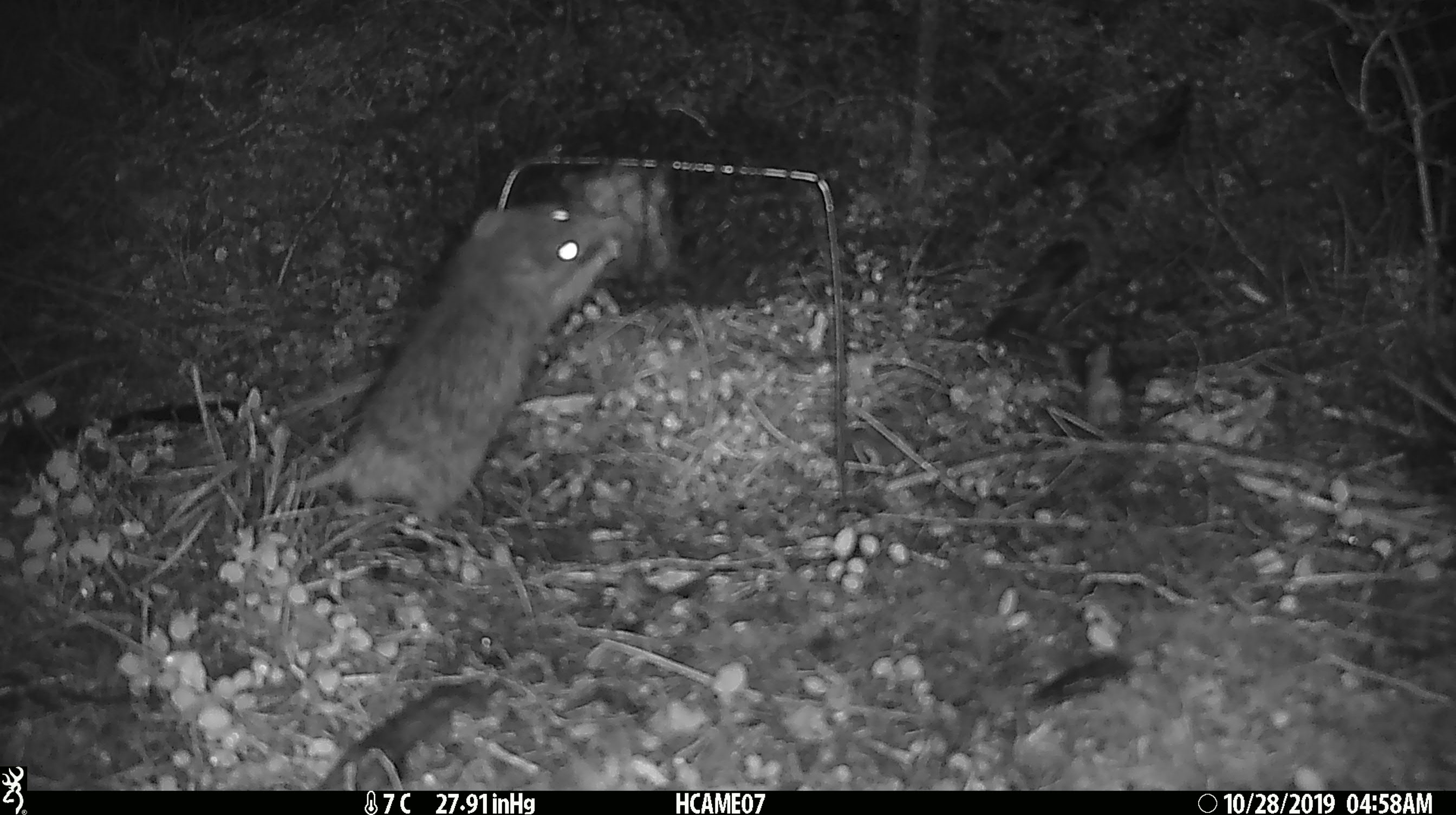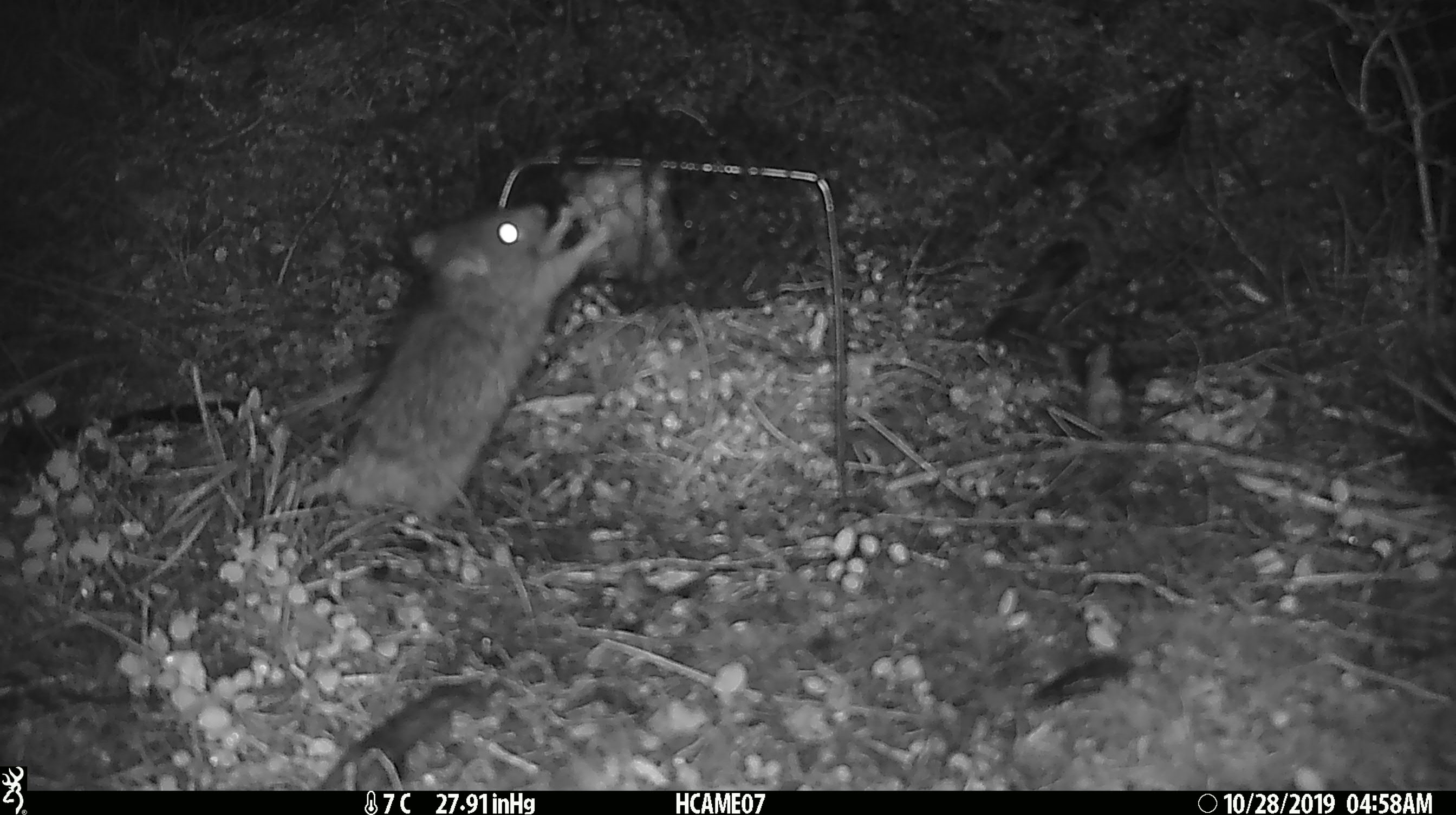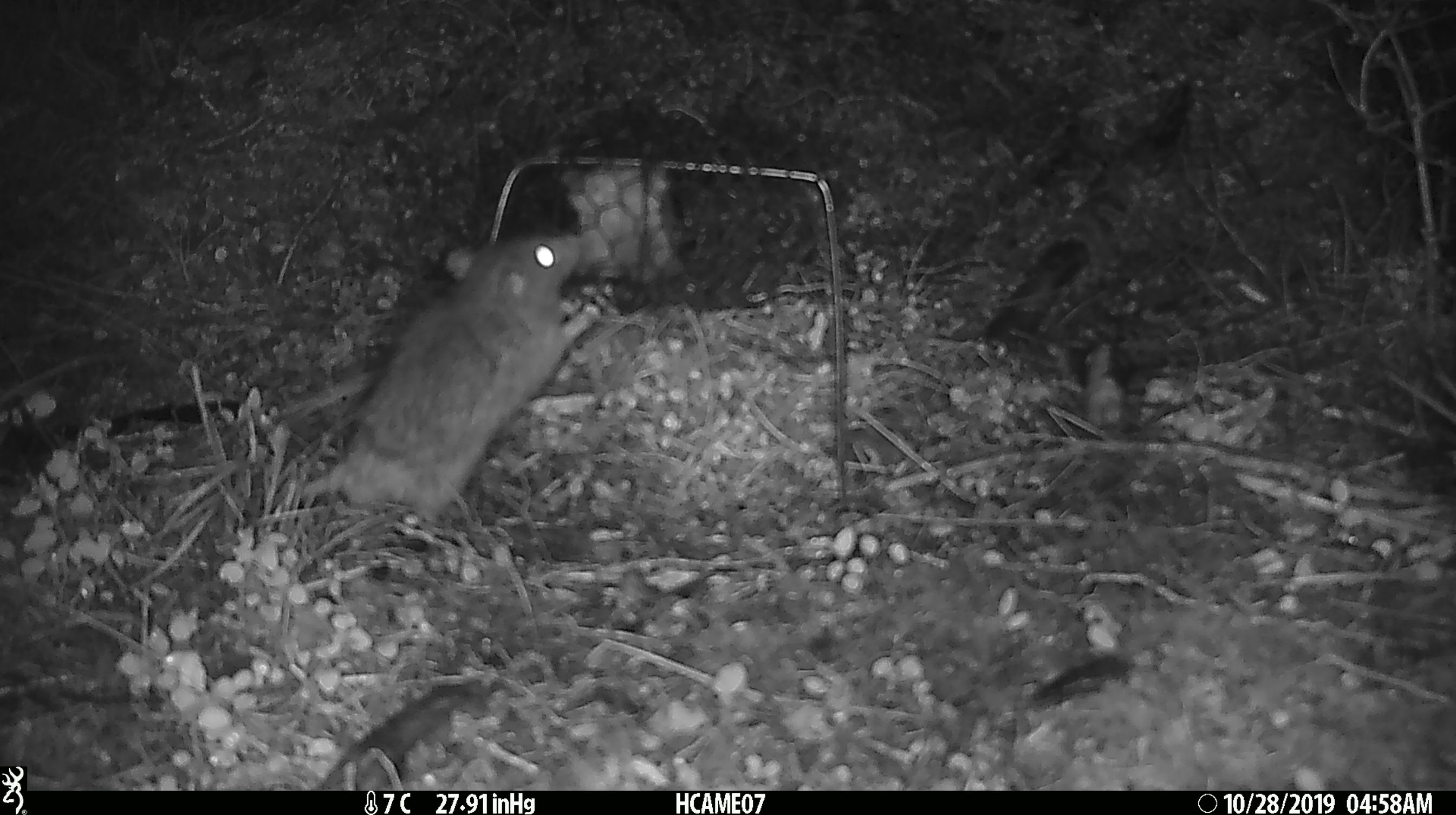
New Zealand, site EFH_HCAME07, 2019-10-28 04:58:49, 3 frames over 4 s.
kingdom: Animalia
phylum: Chordata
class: Mammalia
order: Rodentia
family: Muridae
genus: Rattus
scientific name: Rattus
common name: rat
Rat (Rattus).